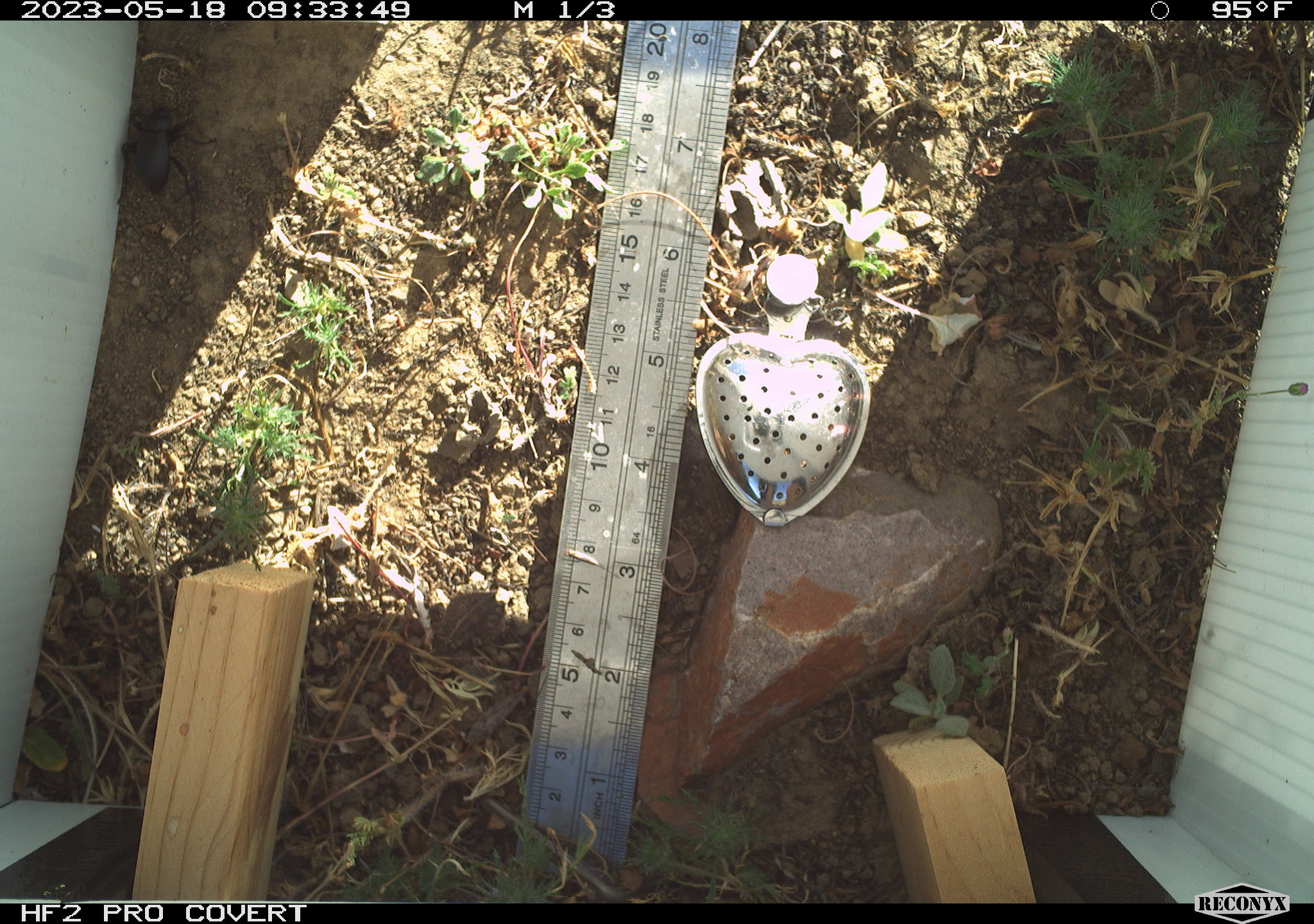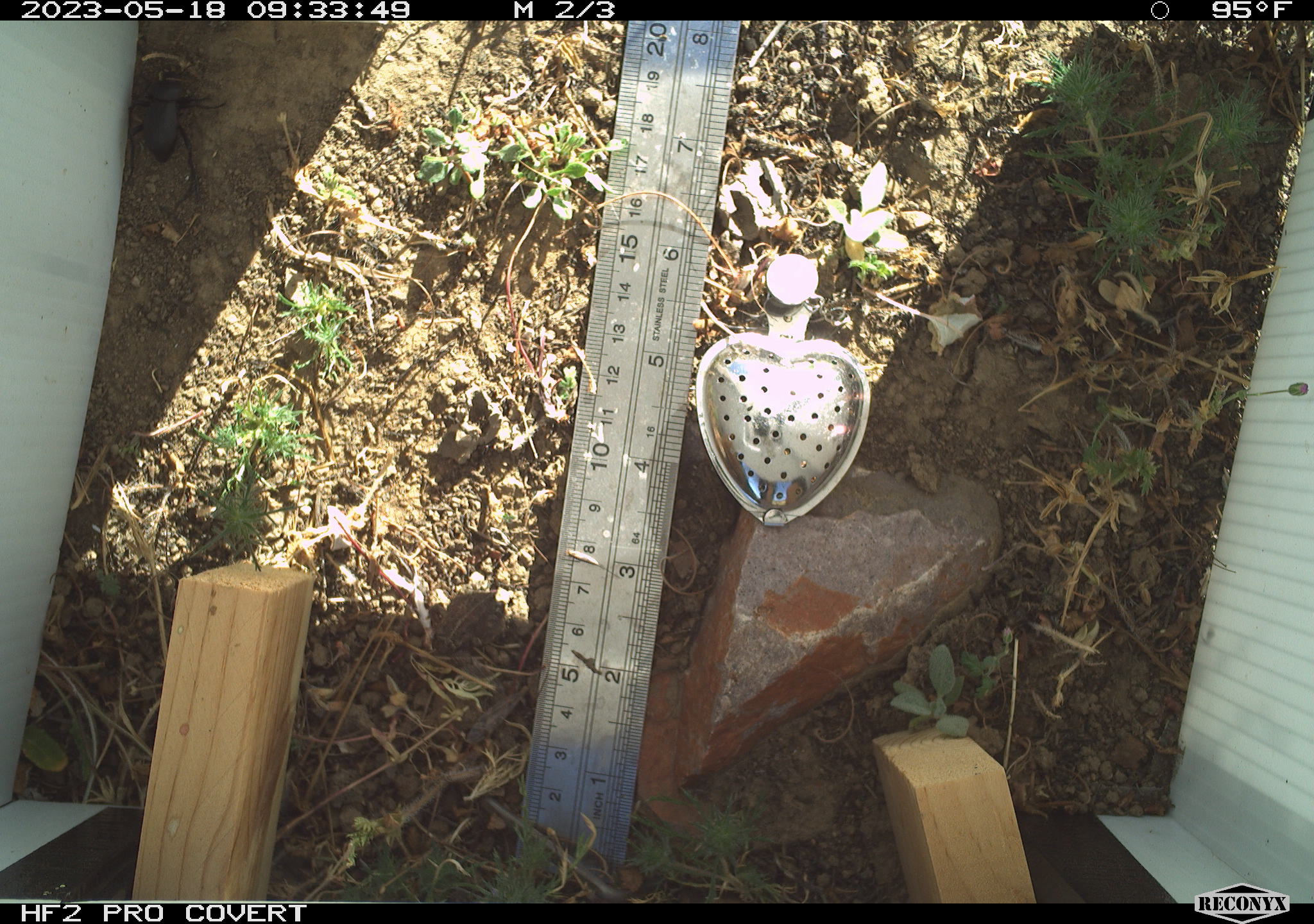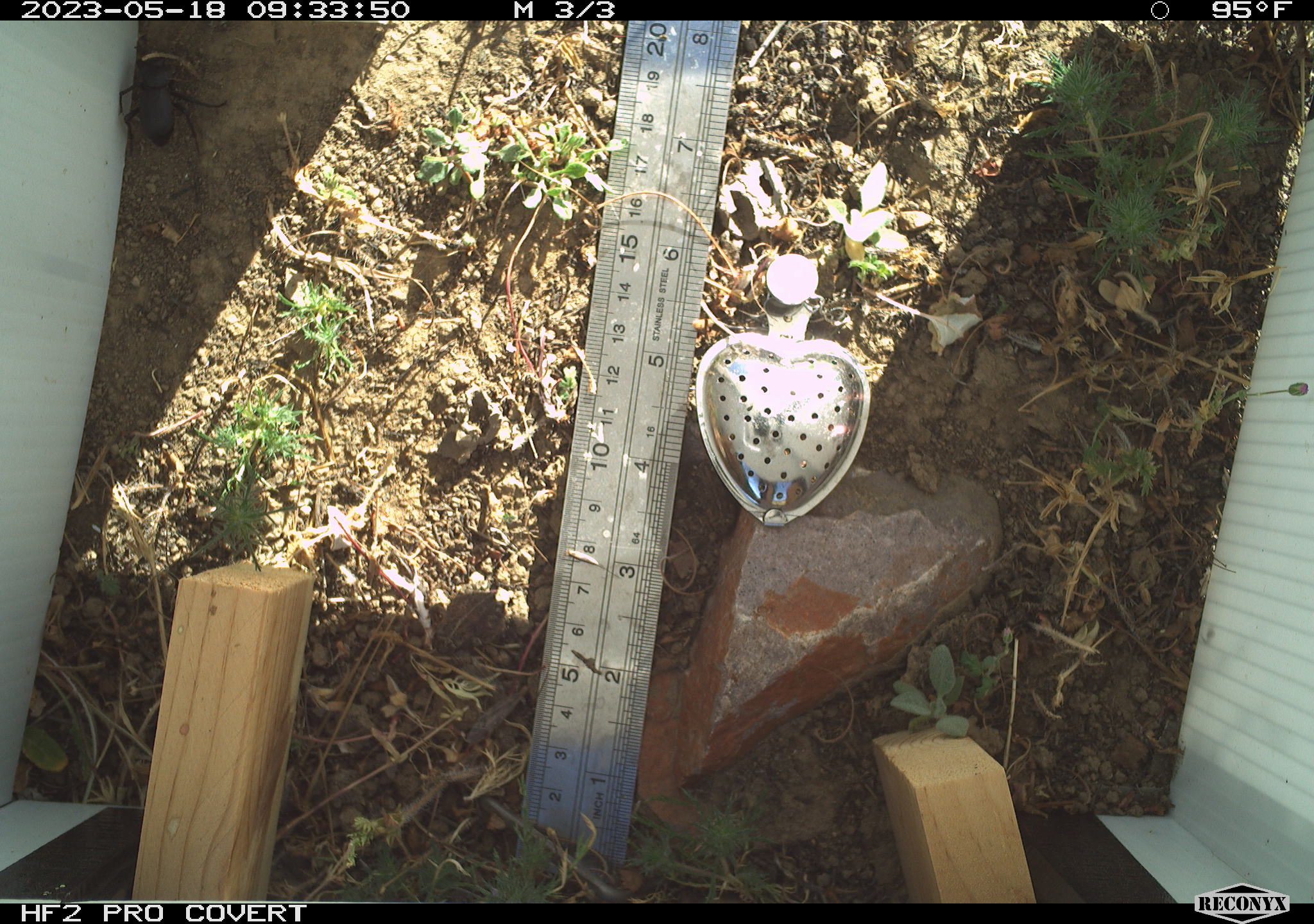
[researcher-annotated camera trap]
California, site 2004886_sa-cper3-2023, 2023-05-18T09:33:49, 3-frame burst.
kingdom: Animalia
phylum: Chordata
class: Amphibia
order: Anura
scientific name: Anura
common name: frogs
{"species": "frogs (Anura)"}